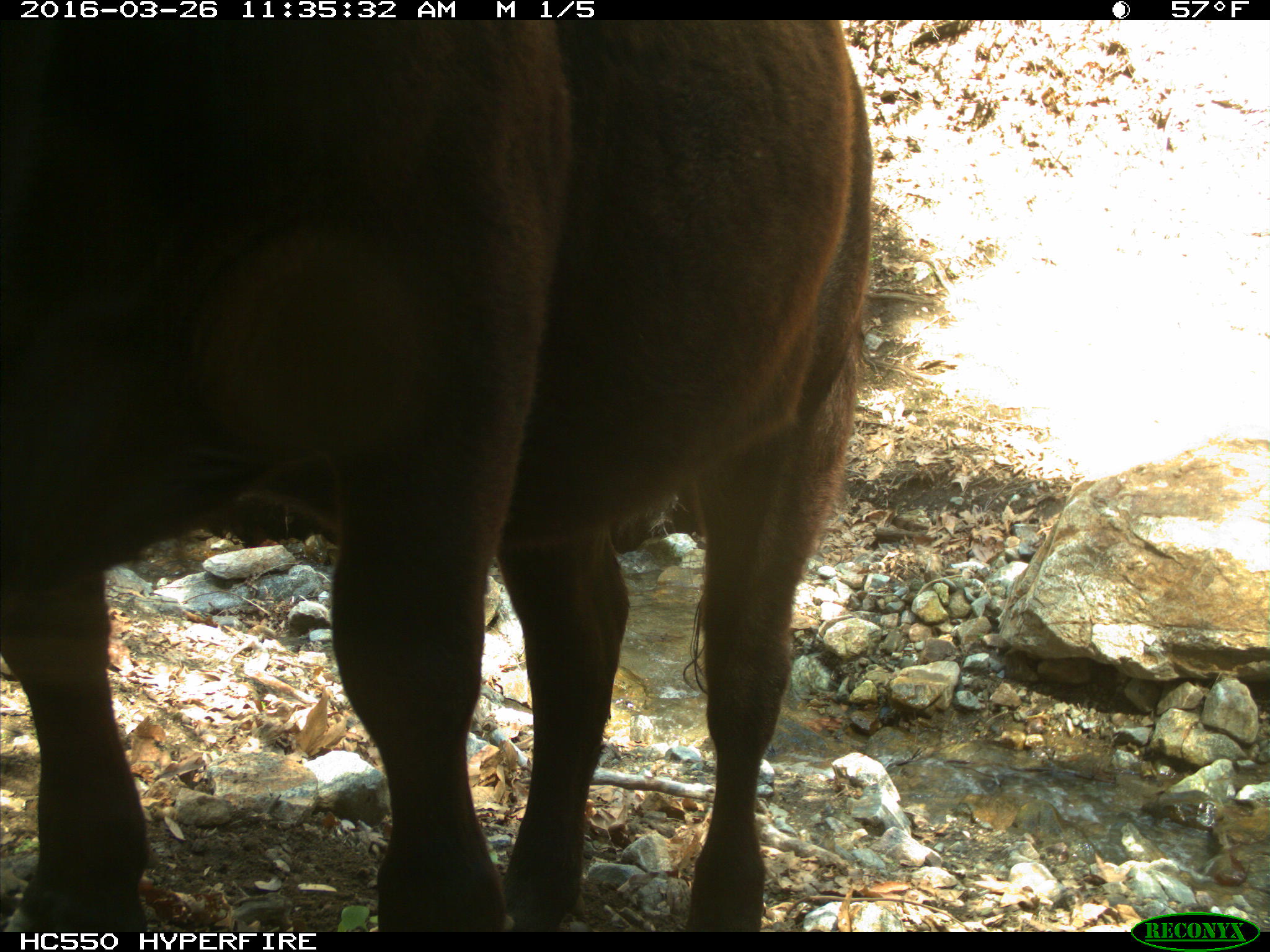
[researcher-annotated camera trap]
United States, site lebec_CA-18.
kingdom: Animalia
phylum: Chordata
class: Mammalia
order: Artiodactyla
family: Bovidae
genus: Bos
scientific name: Bos taurus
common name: domestic cow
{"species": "Bos taurus (domestic cow)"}